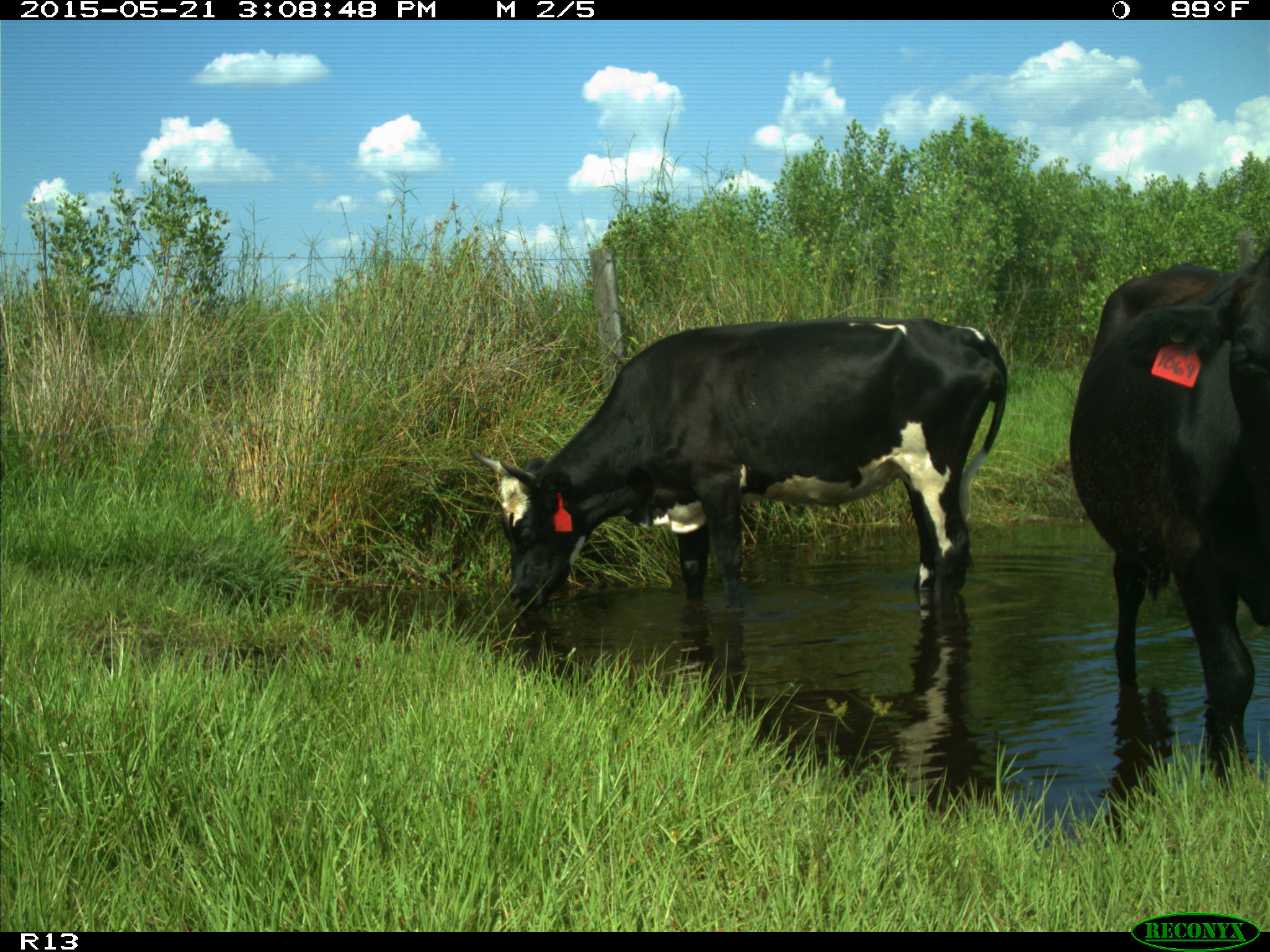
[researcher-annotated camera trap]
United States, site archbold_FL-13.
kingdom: Animalia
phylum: Chordata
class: Mammalia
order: Artiodactyla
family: Bovidae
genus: Bos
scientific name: Bos taurus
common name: domestic cow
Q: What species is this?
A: Bos taurus (domestic cow).